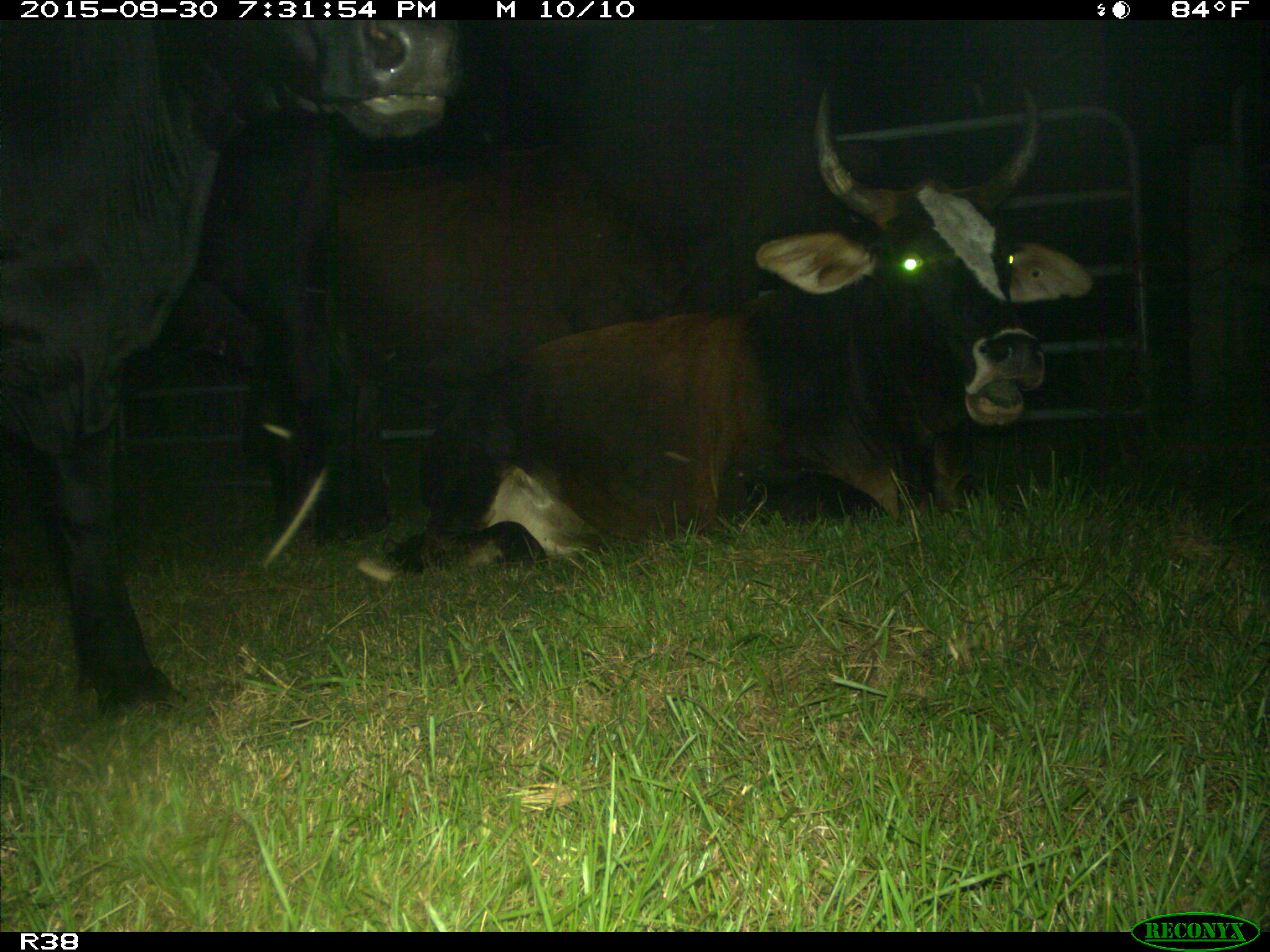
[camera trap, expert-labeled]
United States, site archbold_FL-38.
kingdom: Animalia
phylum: Chordata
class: Mammalia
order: Artiodactyla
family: Bovidae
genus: Bos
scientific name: Bos taurus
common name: domestic cow